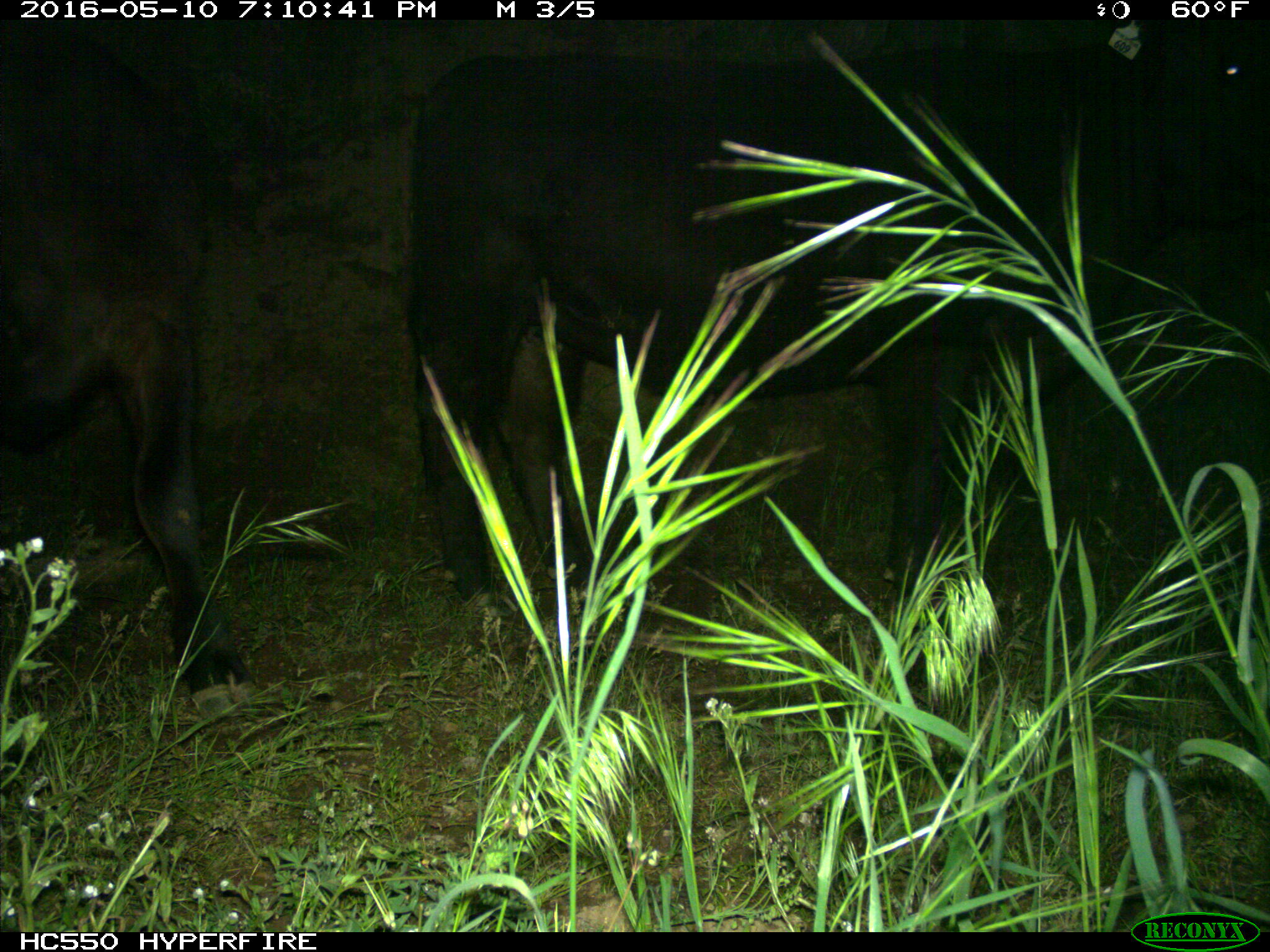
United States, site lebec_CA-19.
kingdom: Animalia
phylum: Chordata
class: Mammalia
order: Artiodactyla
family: Bovidae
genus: Bos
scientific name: Bos taurus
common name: domestic cow